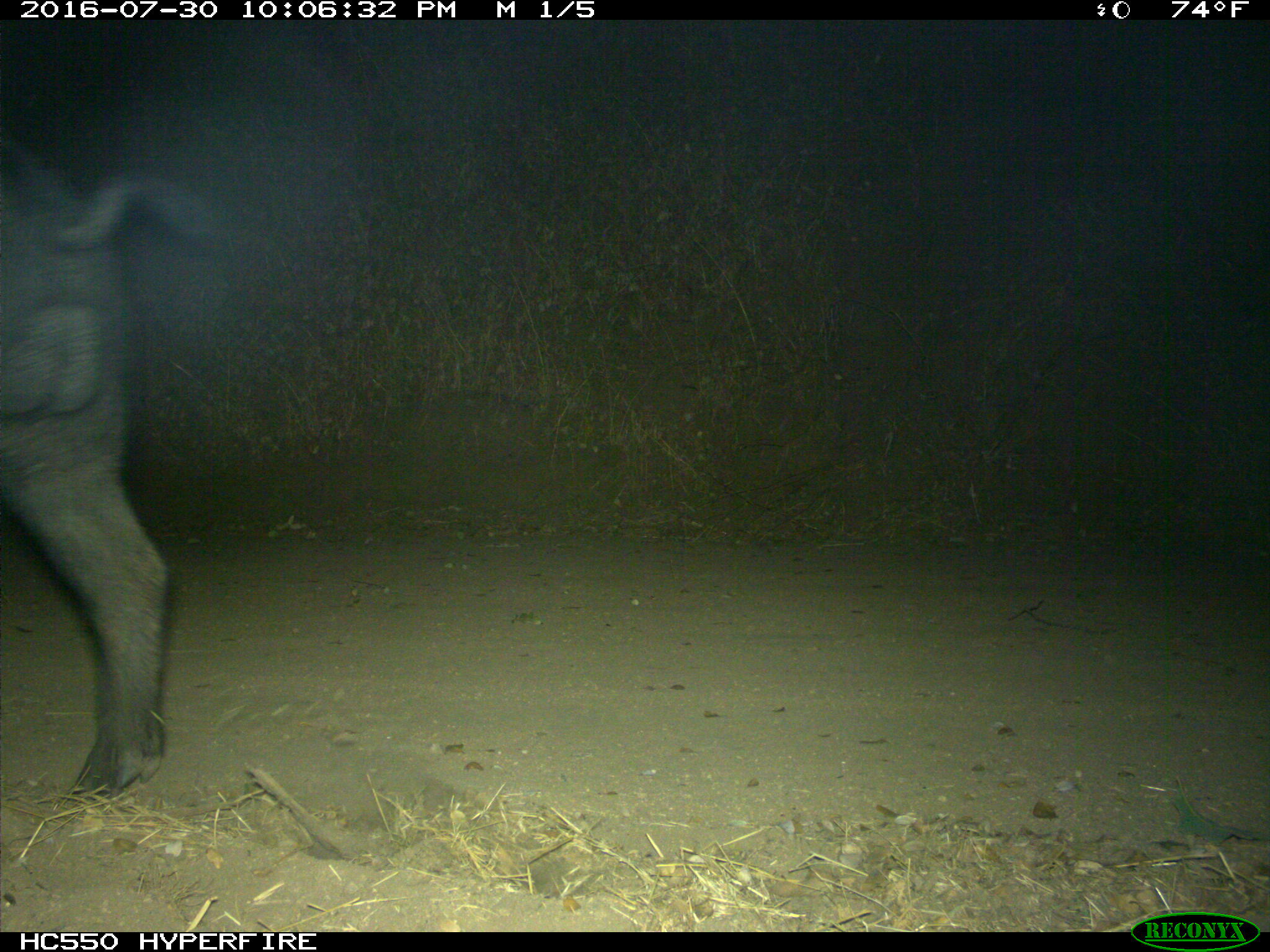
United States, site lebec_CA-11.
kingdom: Animalia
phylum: Chordata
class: Mammalia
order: Artiodactyla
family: Suidae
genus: Sus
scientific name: Sus scrofa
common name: wild boar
Sus scrofa (wild boar).